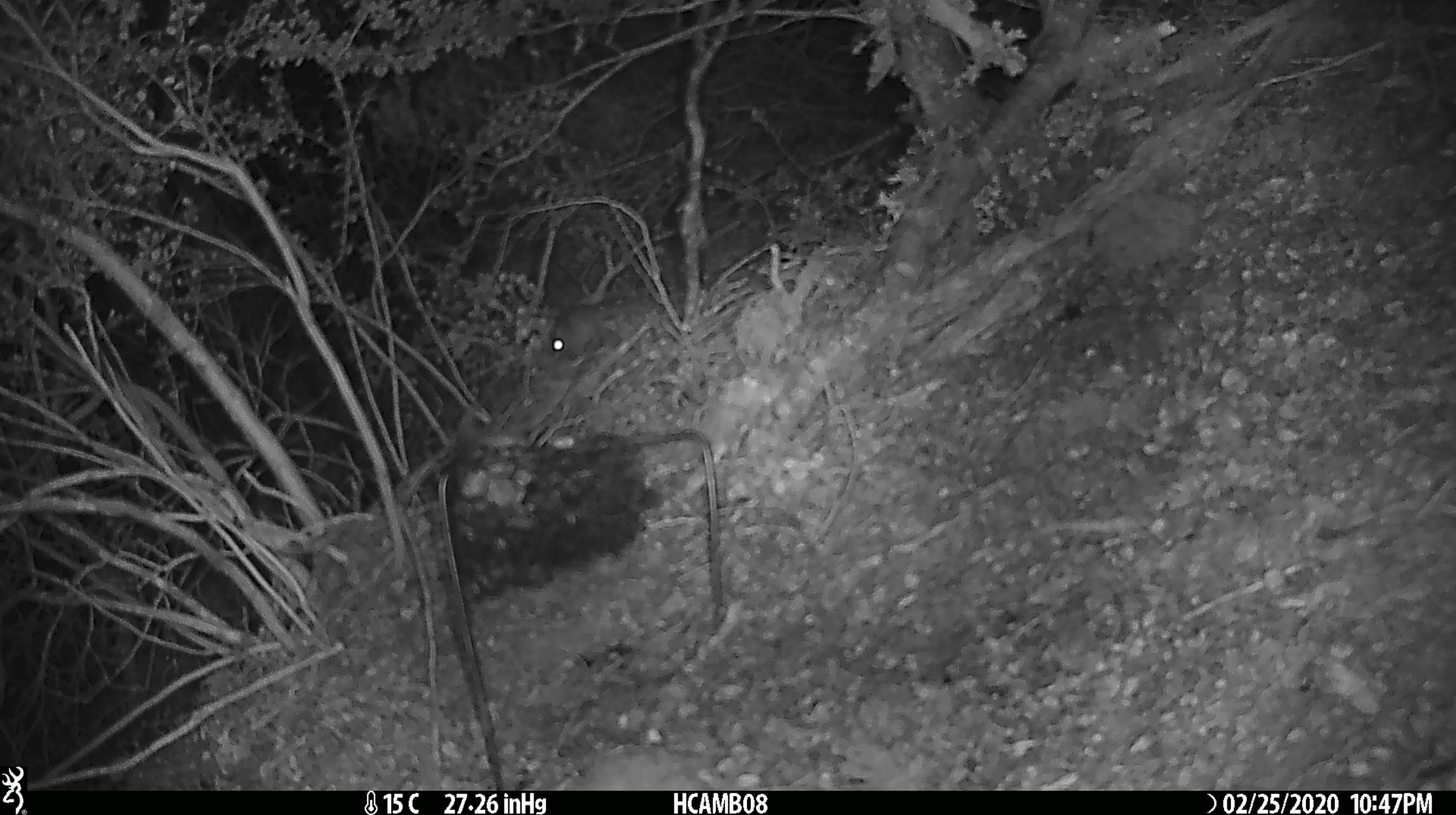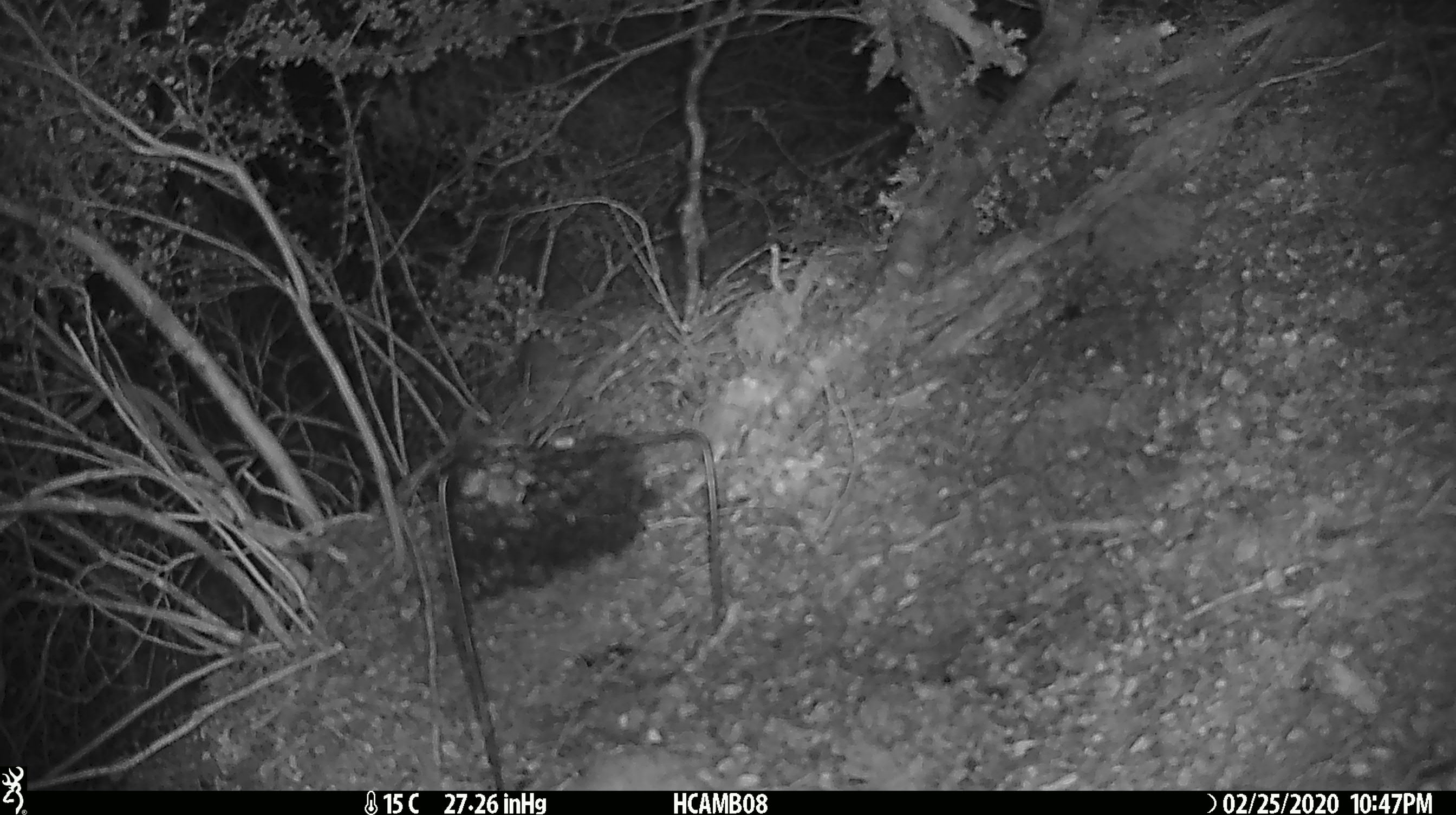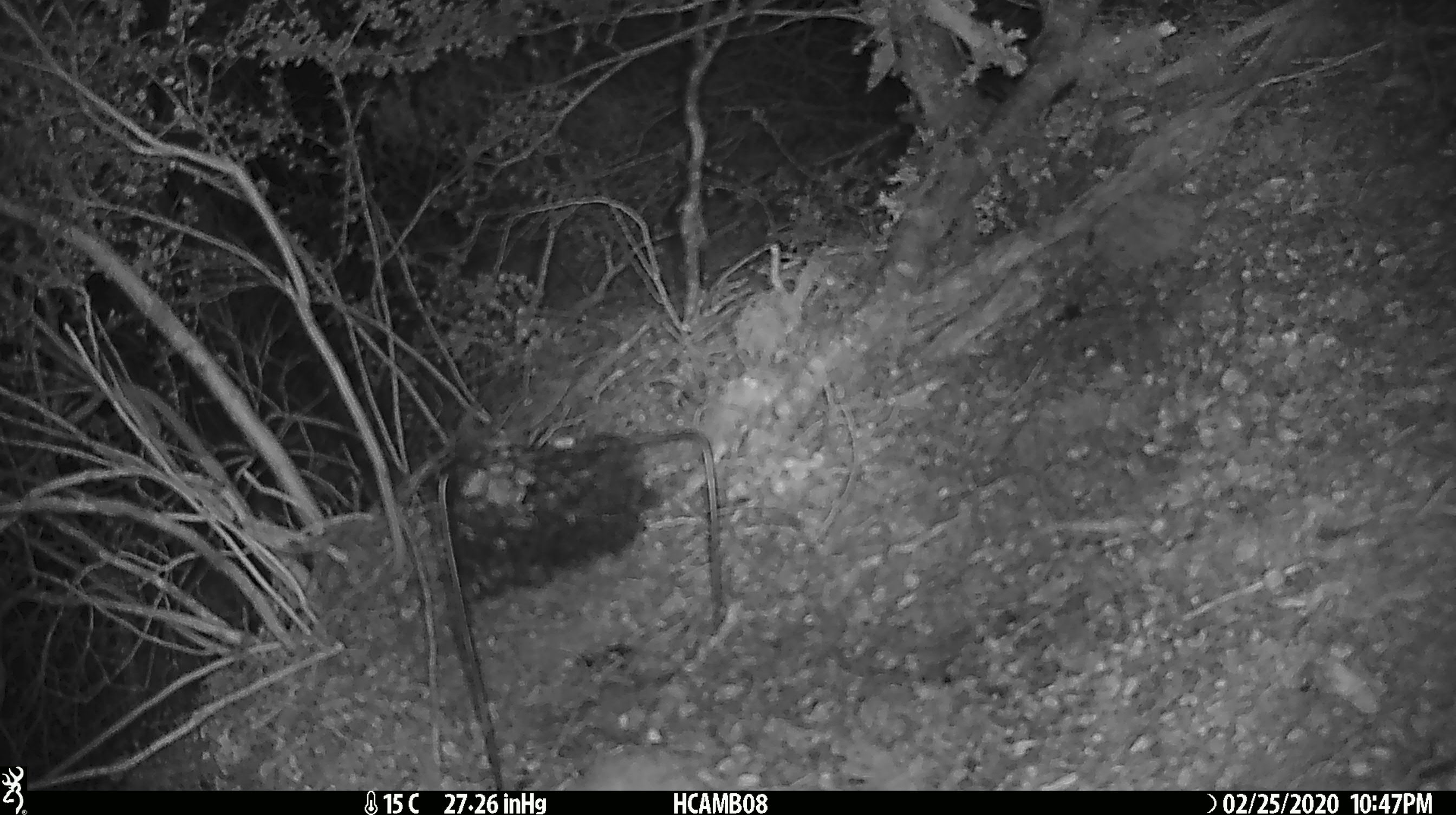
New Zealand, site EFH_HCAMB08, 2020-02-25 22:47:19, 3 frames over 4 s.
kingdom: Animalia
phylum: Chordata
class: Mammalia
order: Rodentia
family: Muridae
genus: Mus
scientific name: Mus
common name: mouse